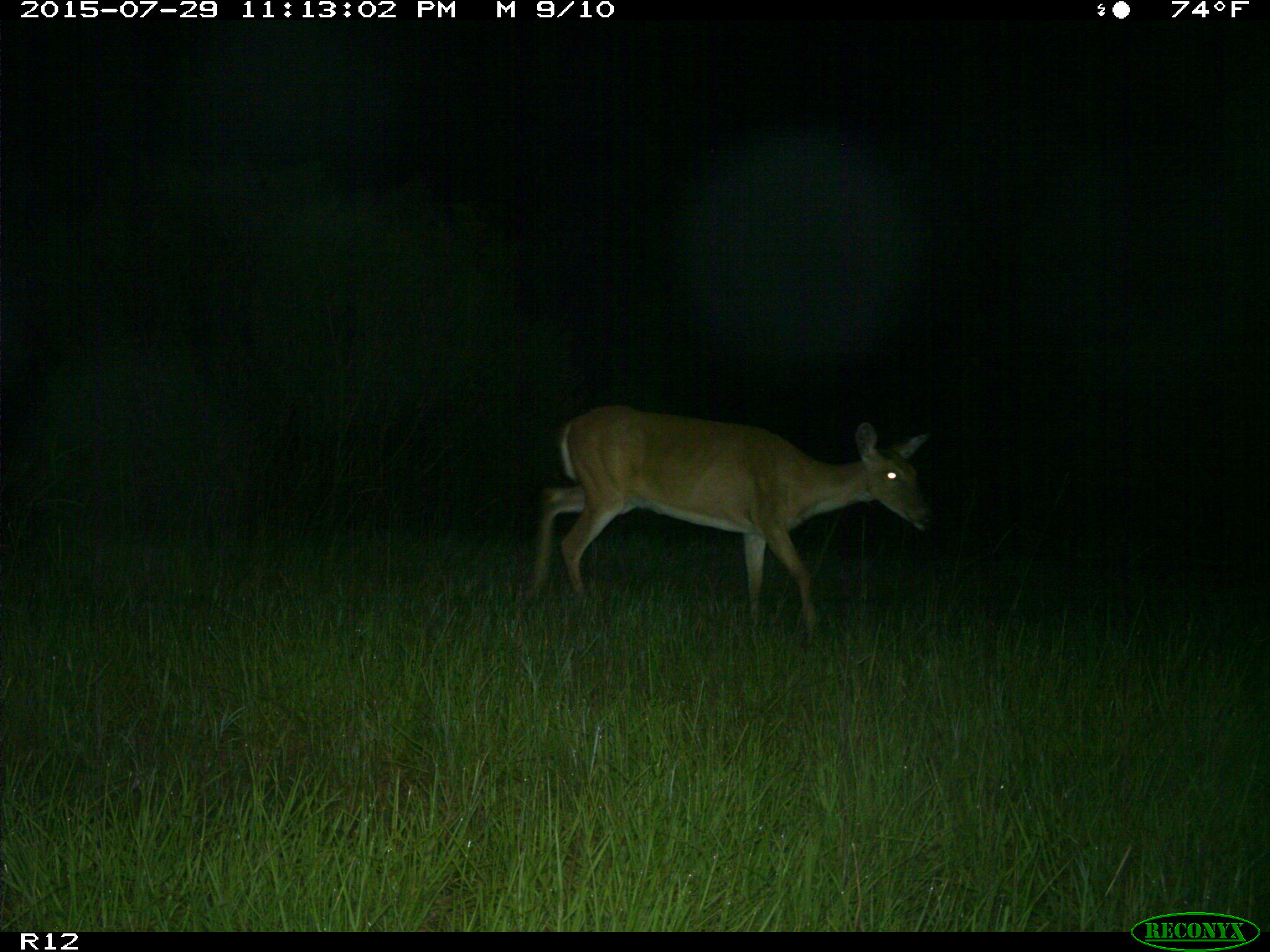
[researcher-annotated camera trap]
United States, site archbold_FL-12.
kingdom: Animalia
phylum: Chordata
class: Mammalia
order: Artiodactyla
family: Cervidae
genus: Odocoileus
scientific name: Odocoileus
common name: deer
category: unidentified deer